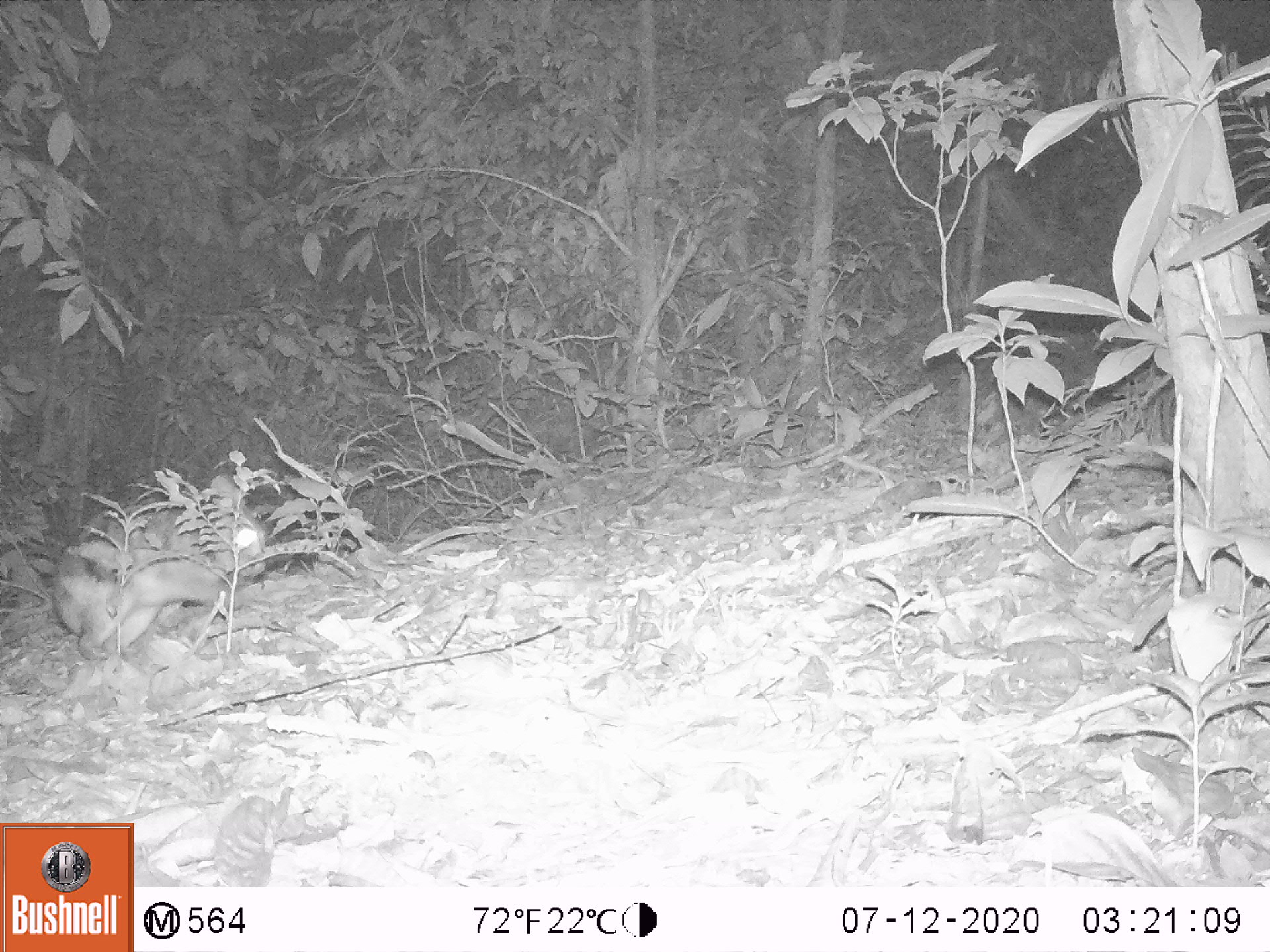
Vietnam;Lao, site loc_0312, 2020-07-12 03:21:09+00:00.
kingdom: Animalia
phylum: Chordata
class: Mammalia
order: Lagomorpha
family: Leporidae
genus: Nesolagus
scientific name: Nesolagus timminsi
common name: annamite striped rabbit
Annamite striped rabbit (Nesolagus timminsi). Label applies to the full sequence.